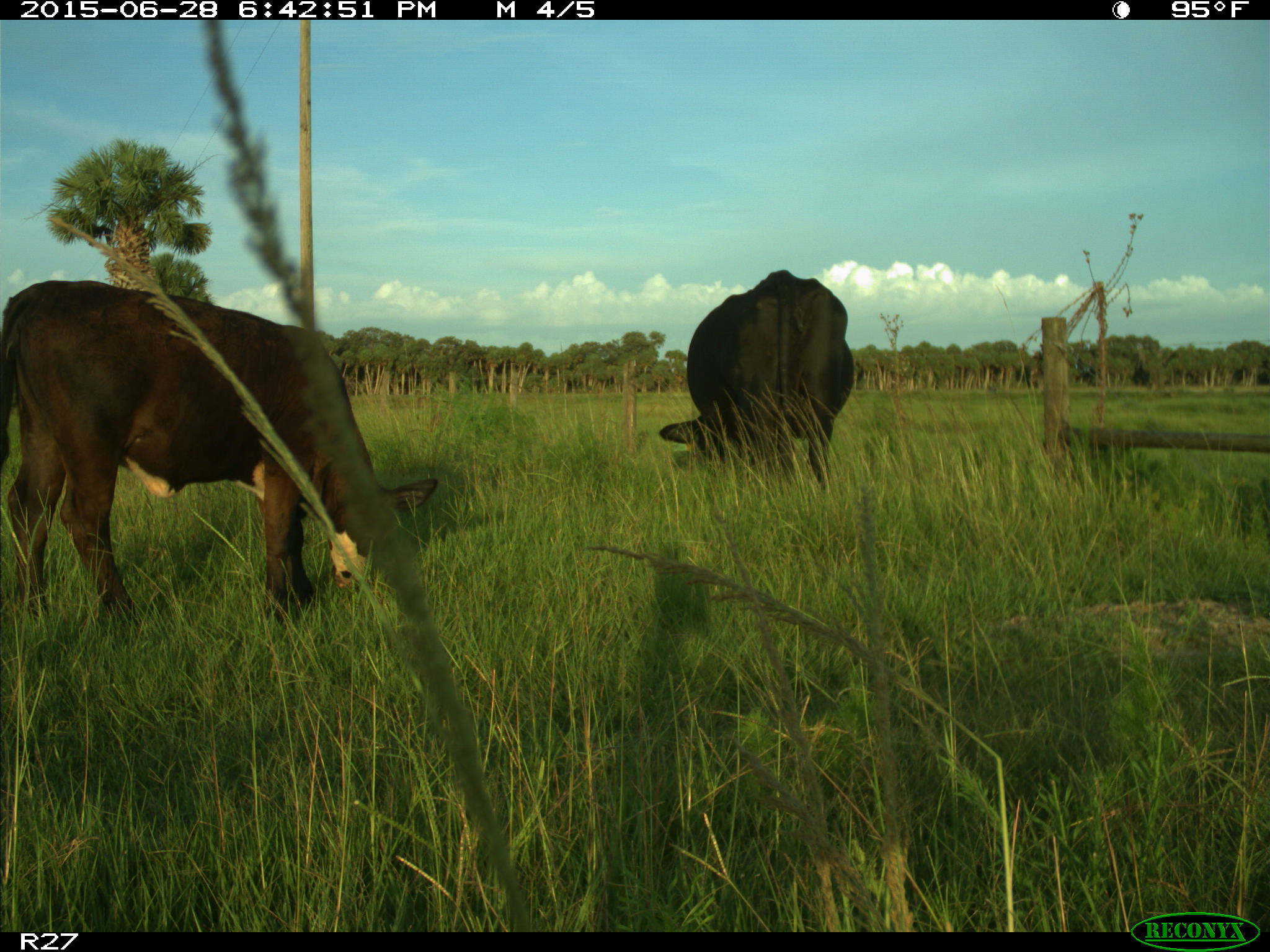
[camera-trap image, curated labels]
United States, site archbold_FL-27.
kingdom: Animalia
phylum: Chordata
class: Mammalia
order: Artiodactyla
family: Bovidae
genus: Bos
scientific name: Bos taurus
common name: domestic cow